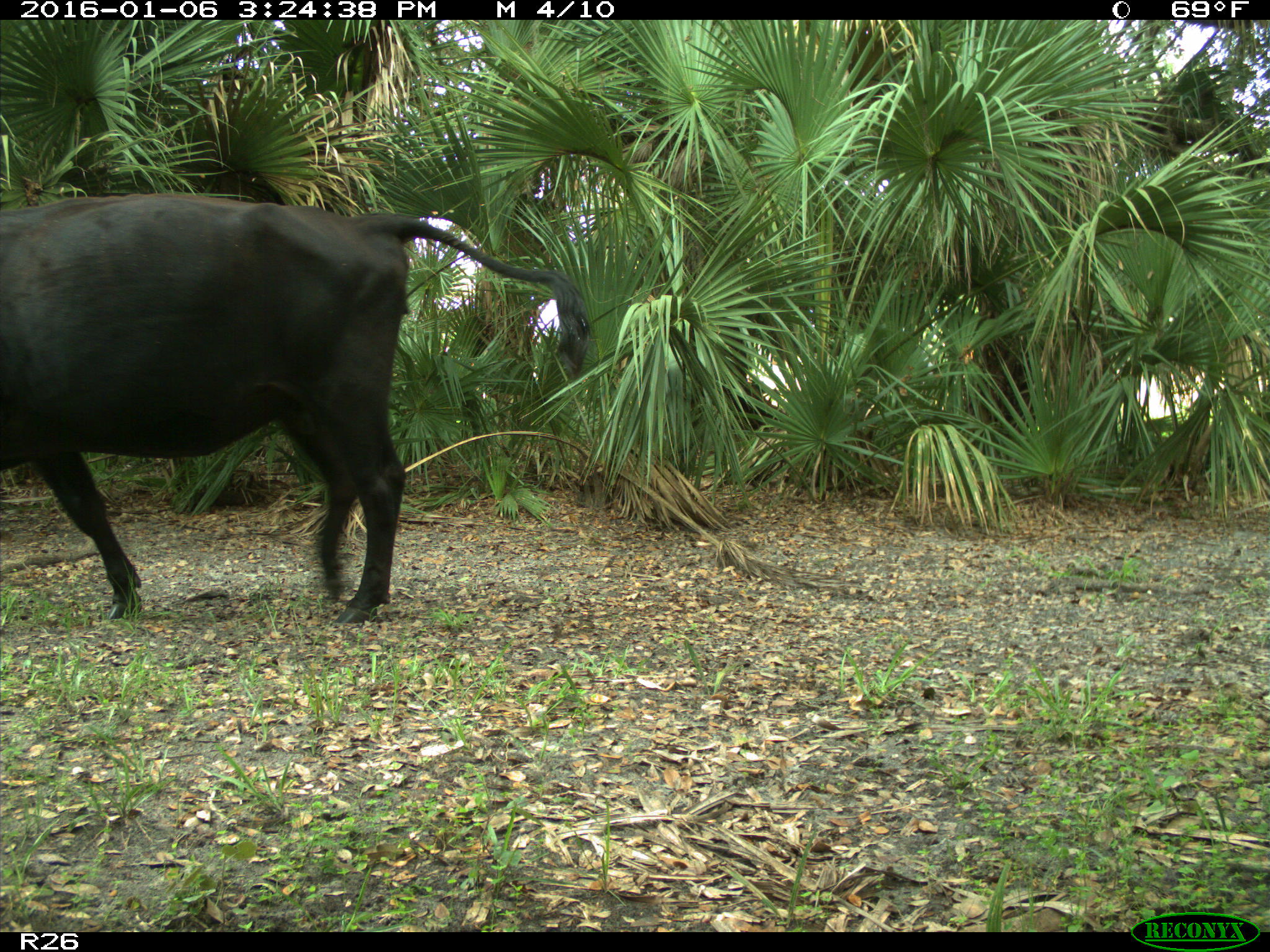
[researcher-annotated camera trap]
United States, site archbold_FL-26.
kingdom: Animalia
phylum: Chordata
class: Mammalia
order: Artiodactyla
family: Bovidae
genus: Bos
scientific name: Bos taurus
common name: domestic cow